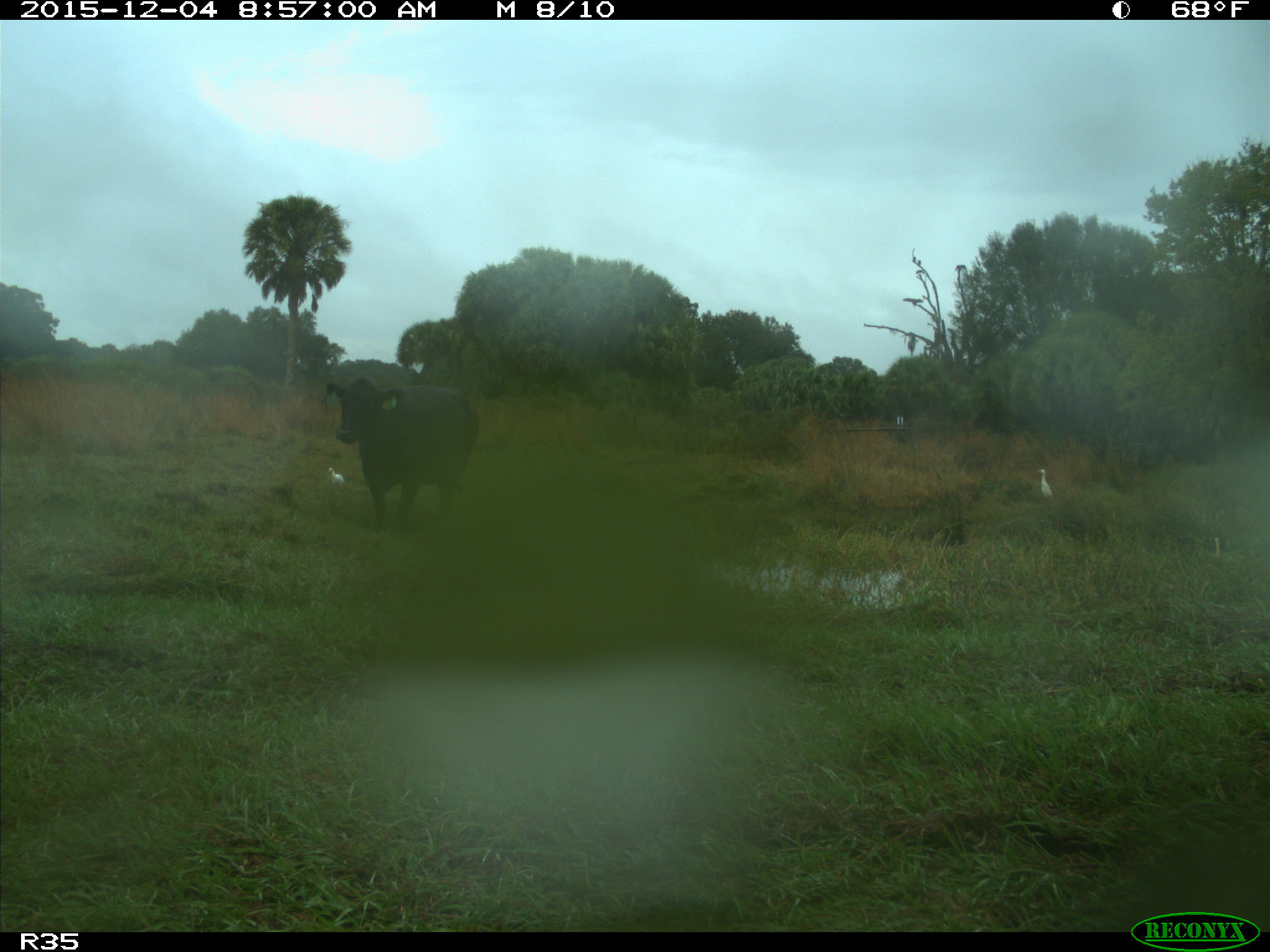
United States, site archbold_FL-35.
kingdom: Animalia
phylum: Chordata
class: Mammalia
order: Artiodactyla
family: Bovidae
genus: Bos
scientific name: Bos taurus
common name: domestic cow